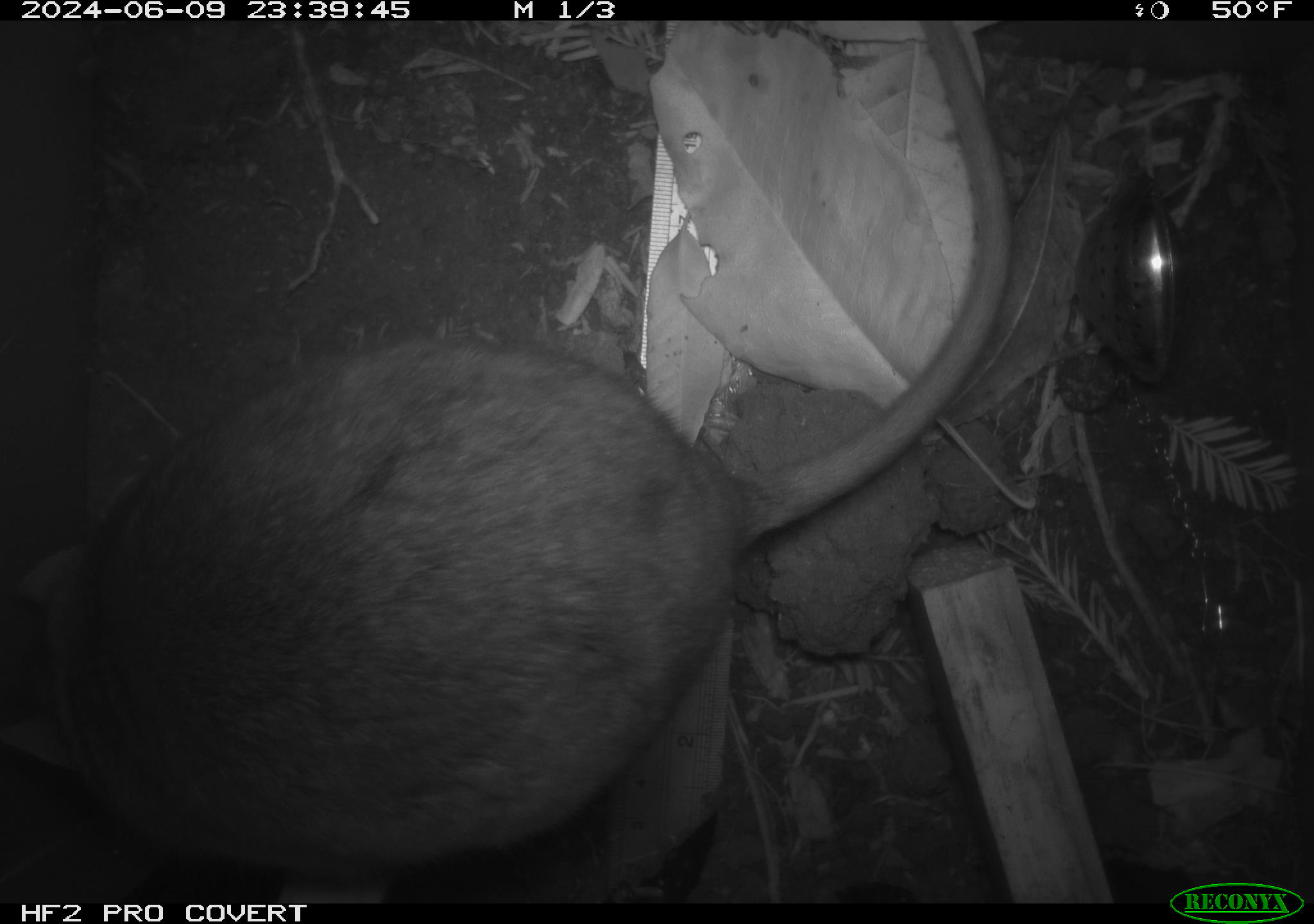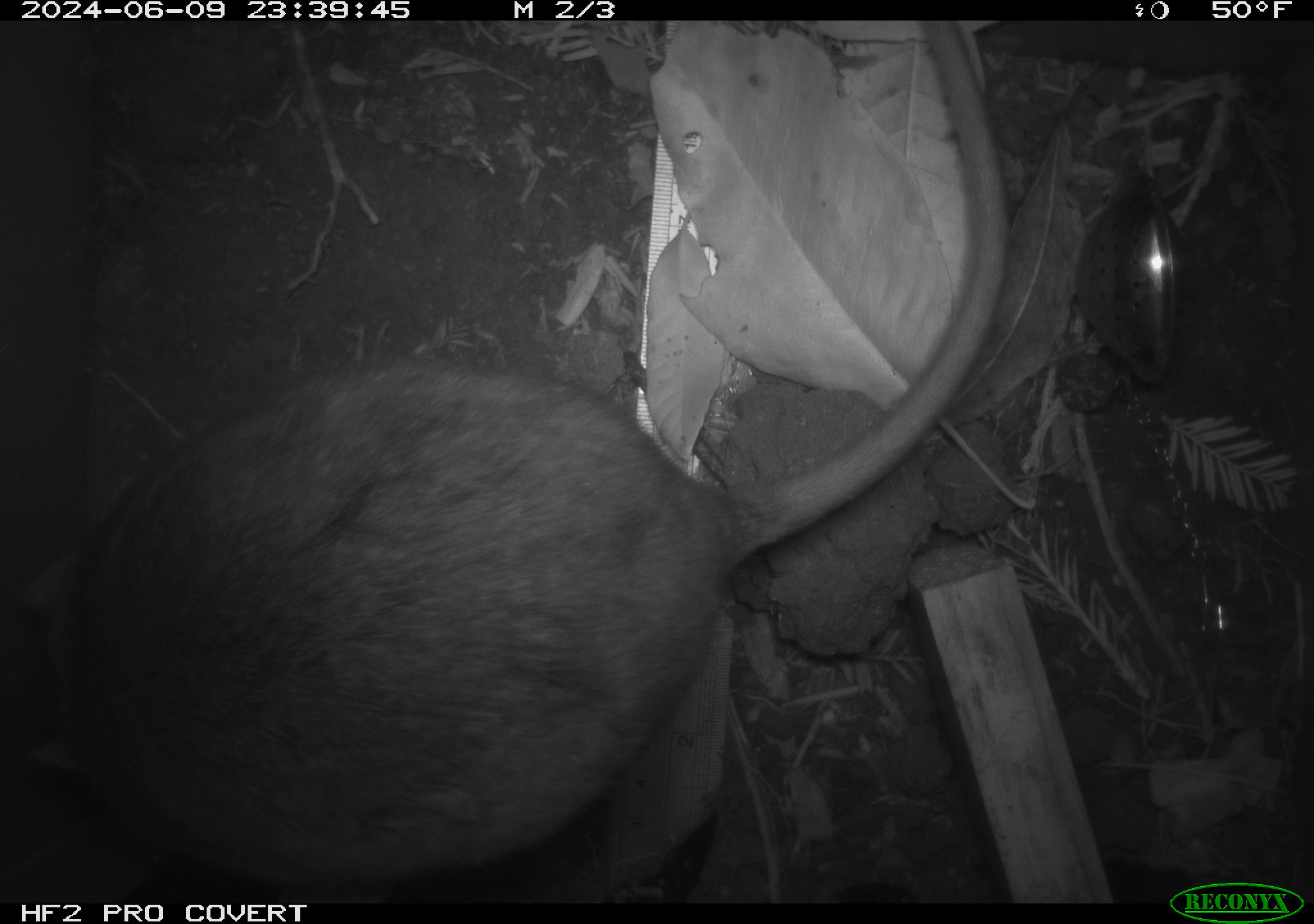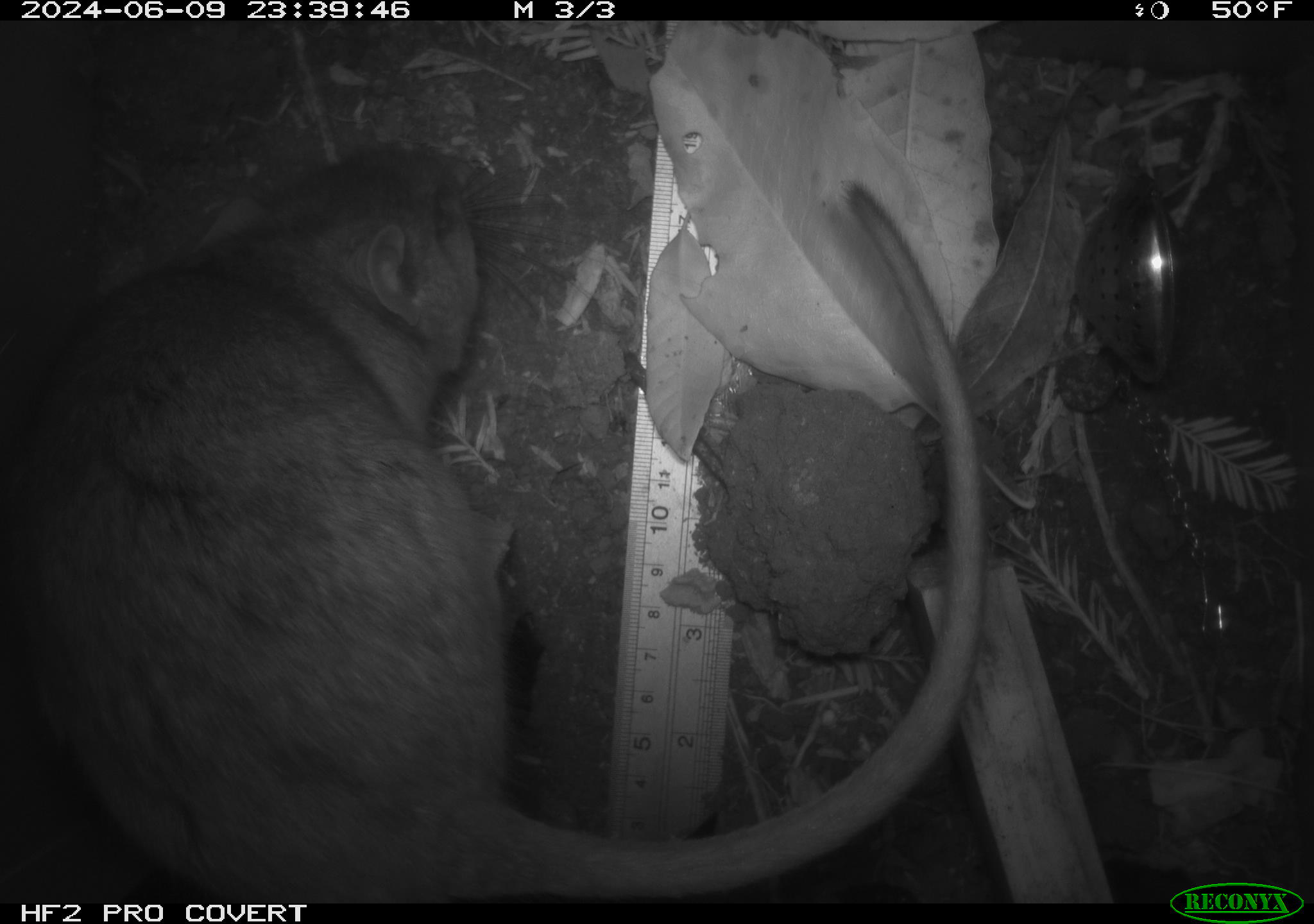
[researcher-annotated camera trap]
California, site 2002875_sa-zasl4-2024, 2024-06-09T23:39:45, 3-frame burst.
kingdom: Animalia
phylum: Chordata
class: Mammalia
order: Rodentia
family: Cricetidae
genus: Neotoma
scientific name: Neotoma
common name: pack rat or woodrat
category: neotoma species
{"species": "neotoma species (pack rat or woodrat) (Neotoma)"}